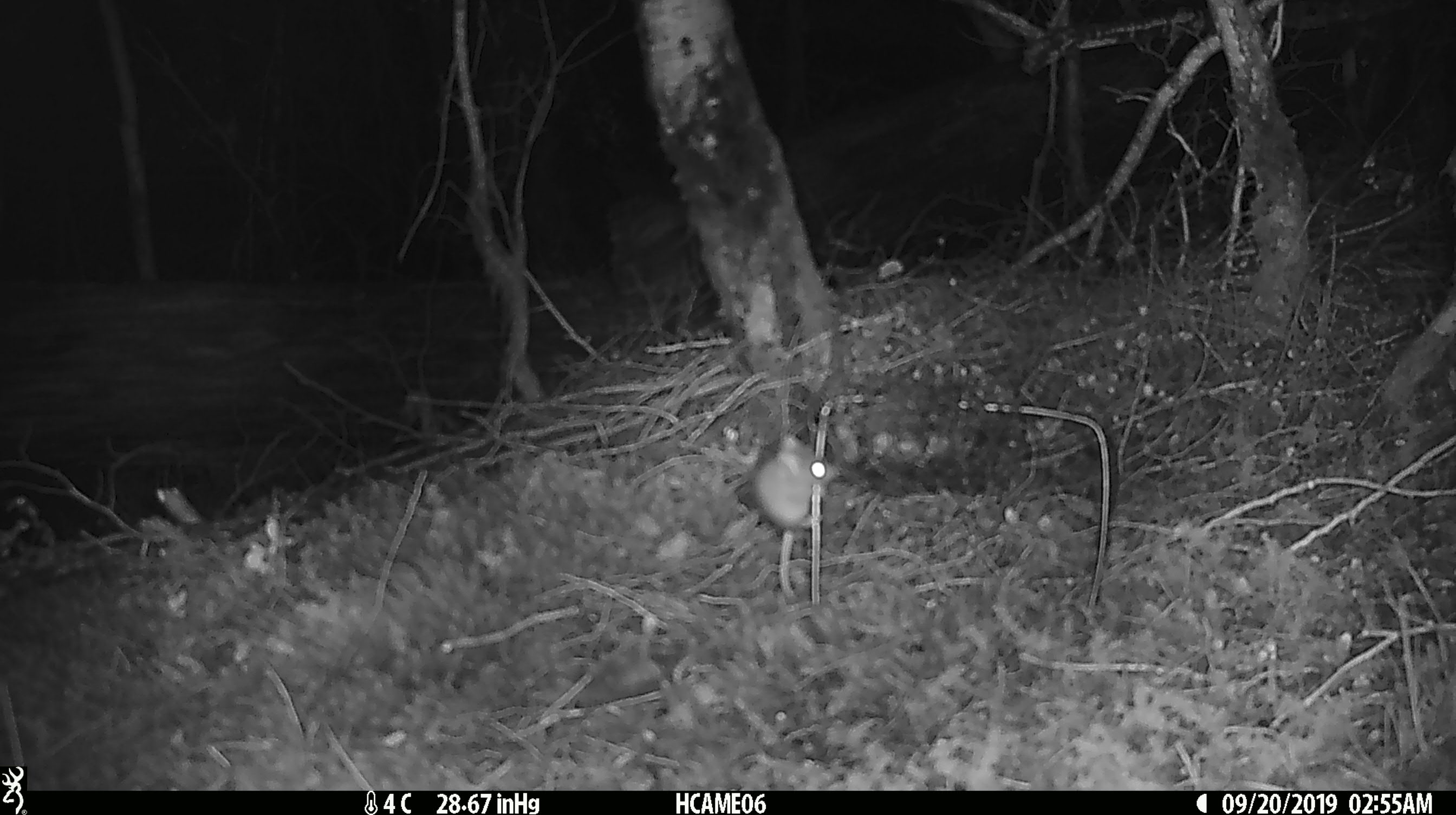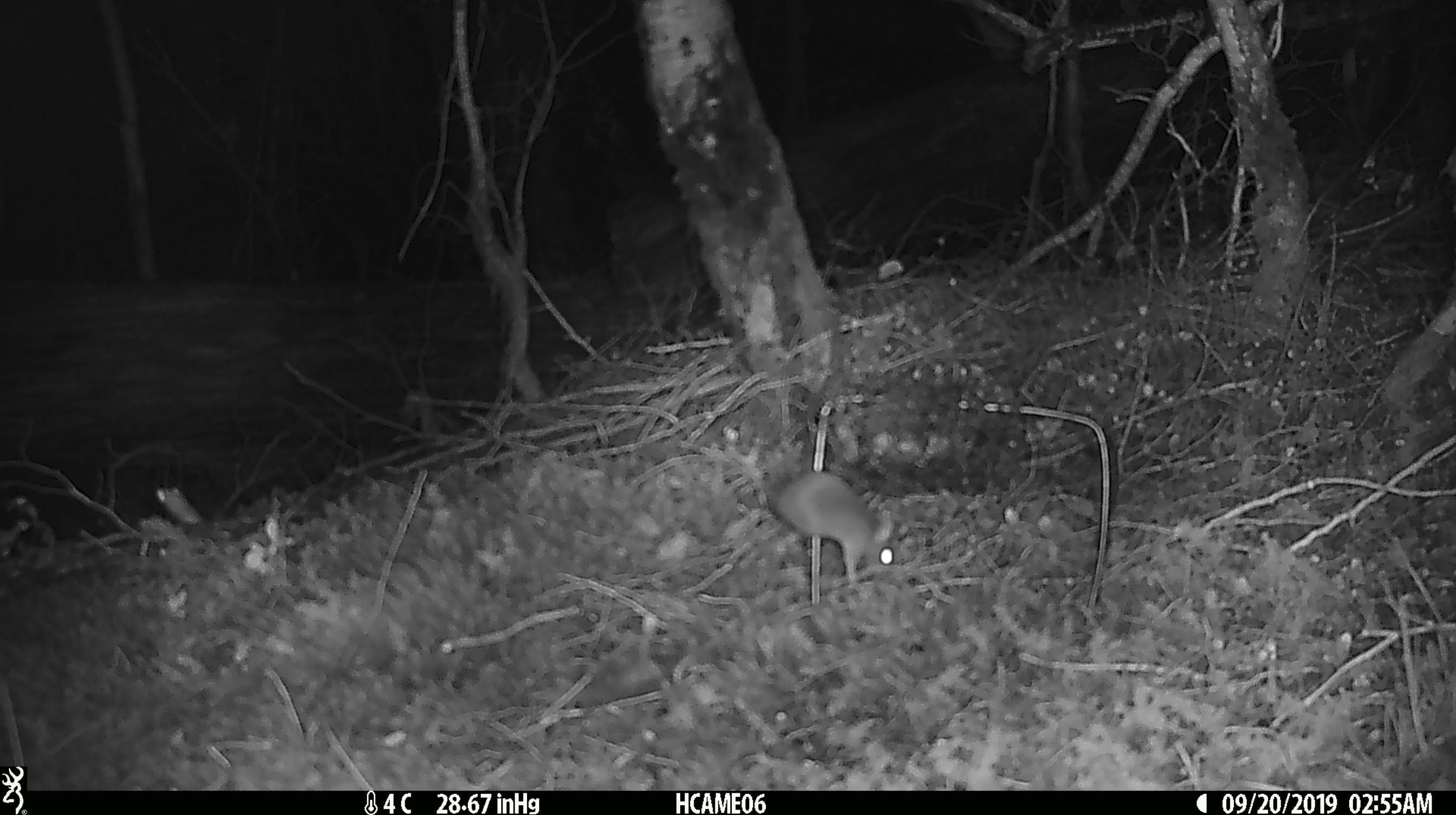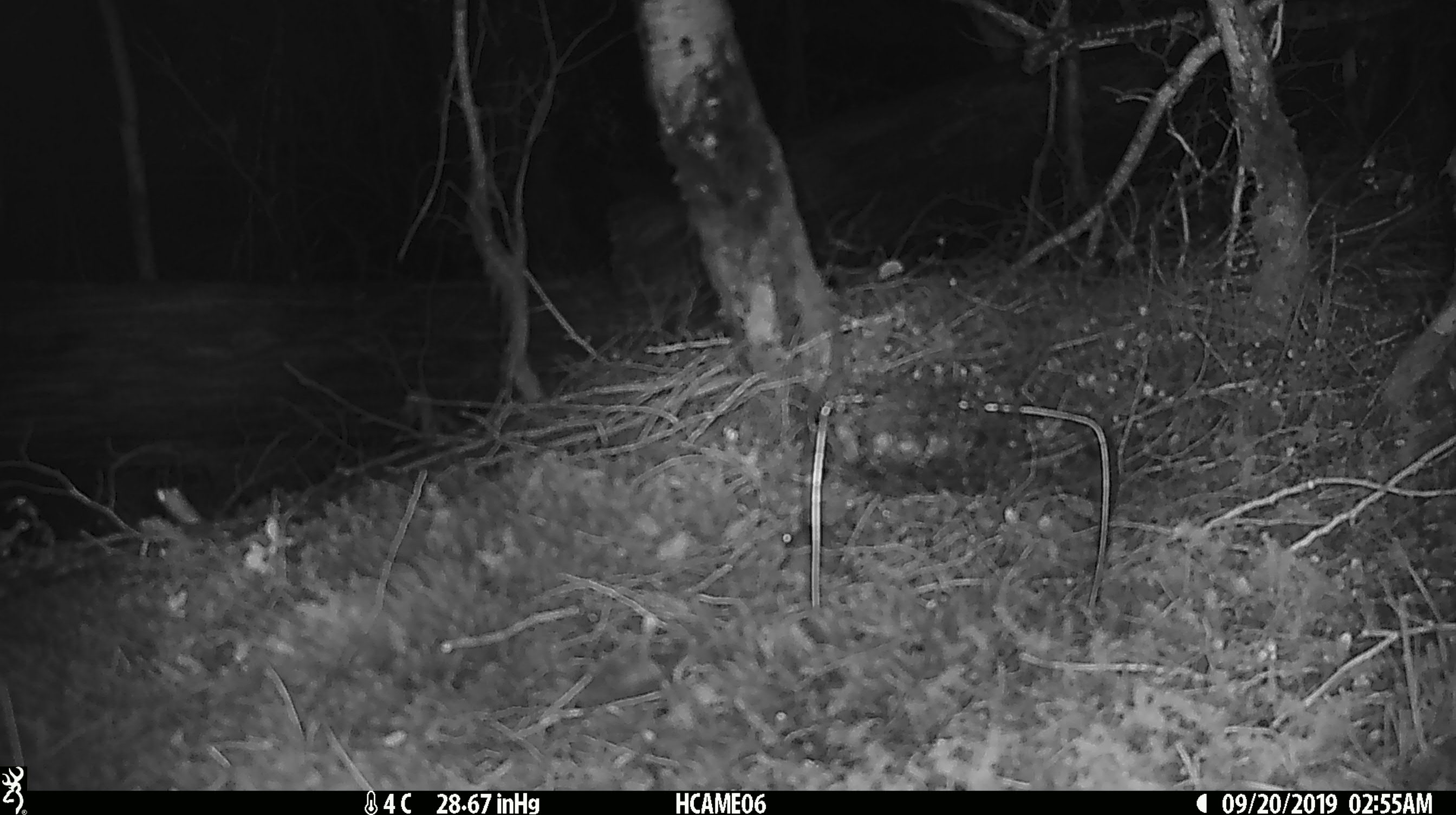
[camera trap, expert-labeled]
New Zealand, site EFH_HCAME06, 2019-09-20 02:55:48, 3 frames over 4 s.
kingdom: Animalia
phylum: Chordata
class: Mammalia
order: Rodentia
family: Muridae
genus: Mus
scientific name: Mus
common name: mouse